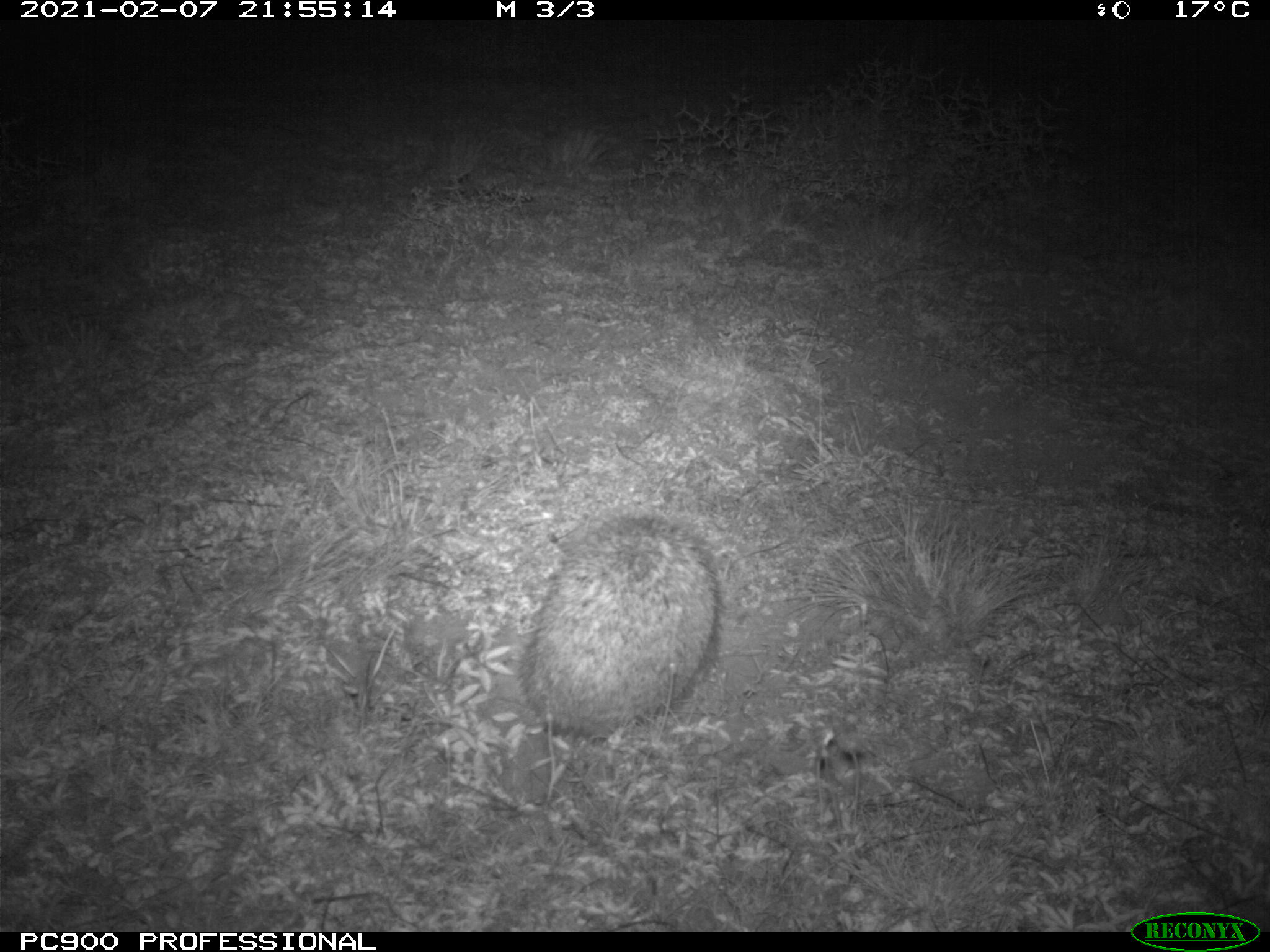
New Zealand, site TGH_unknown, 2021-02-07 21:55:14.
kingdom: Animalia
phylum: Chordata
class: Mammalia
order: Eulipotyphla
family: Erinaceidae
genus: Erinaceus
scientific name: Erinaceus europaeus europaeus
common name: european hedgehog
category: hedgehog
Hedgehog (european hedgehog) (Erinaceus europaeus europaeus).